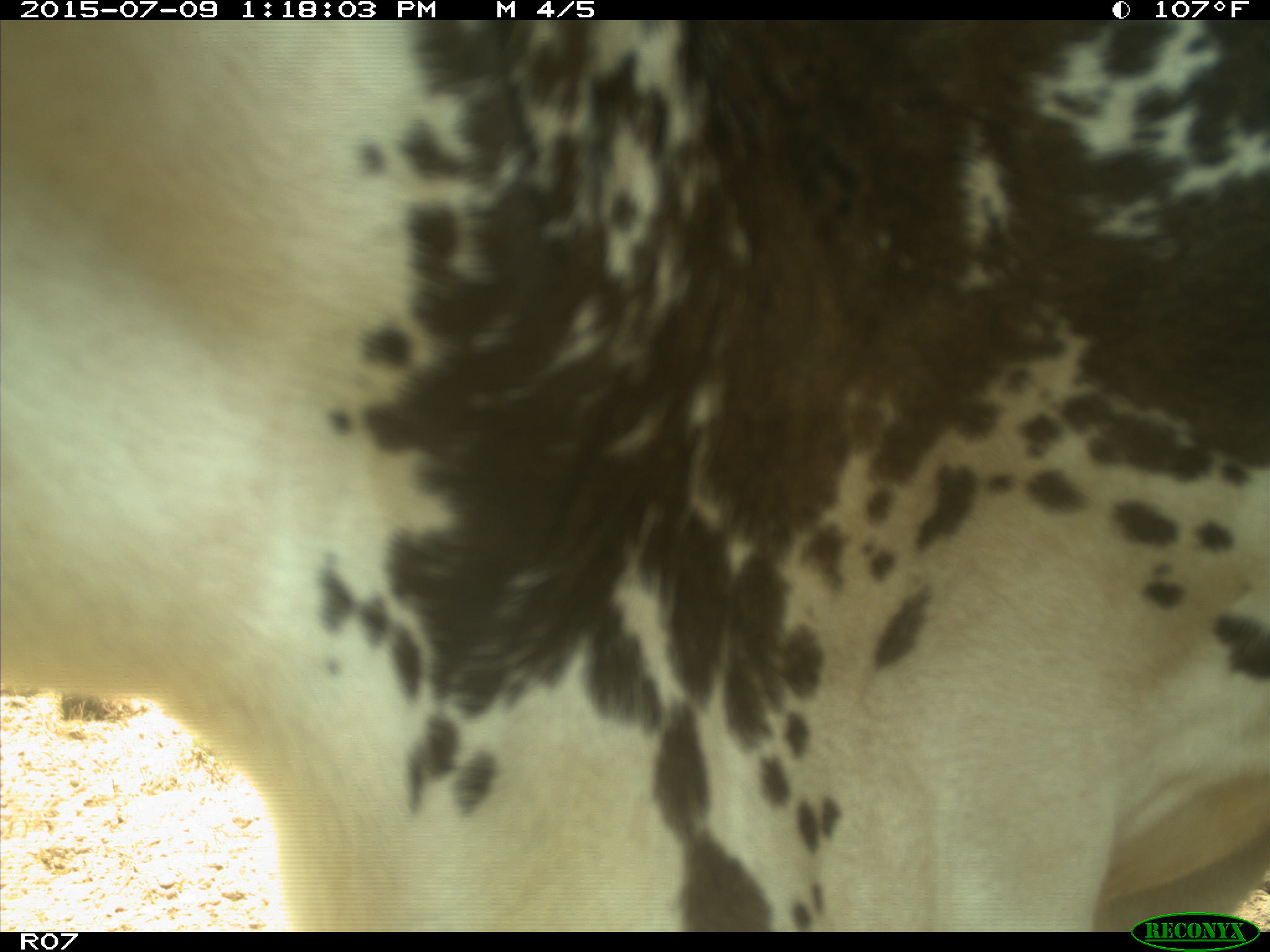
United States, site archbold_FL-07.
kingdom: Animalia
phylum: Chordata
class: Mammalia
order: Artiodactyla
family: Bovidae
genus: Bos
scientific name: Bos taurus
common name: domestic cow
Bos taurus (domestic cow).